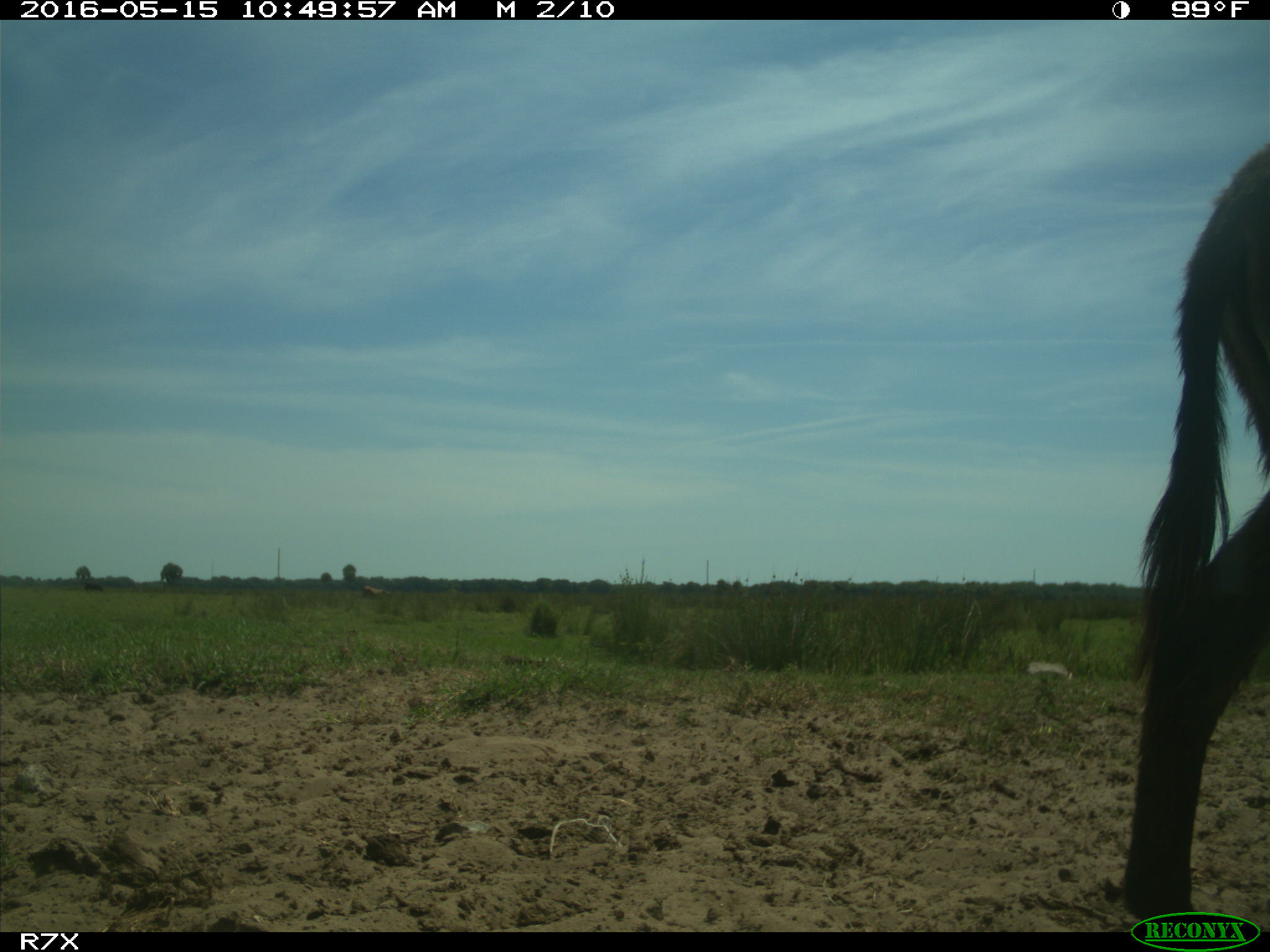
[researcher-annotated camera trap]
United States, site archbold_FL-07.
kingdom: Animalia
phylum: Chordata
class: Mammalia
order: Artiodactyla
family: Bovidae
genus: Bos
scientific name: Bos taurus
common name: domestic cow